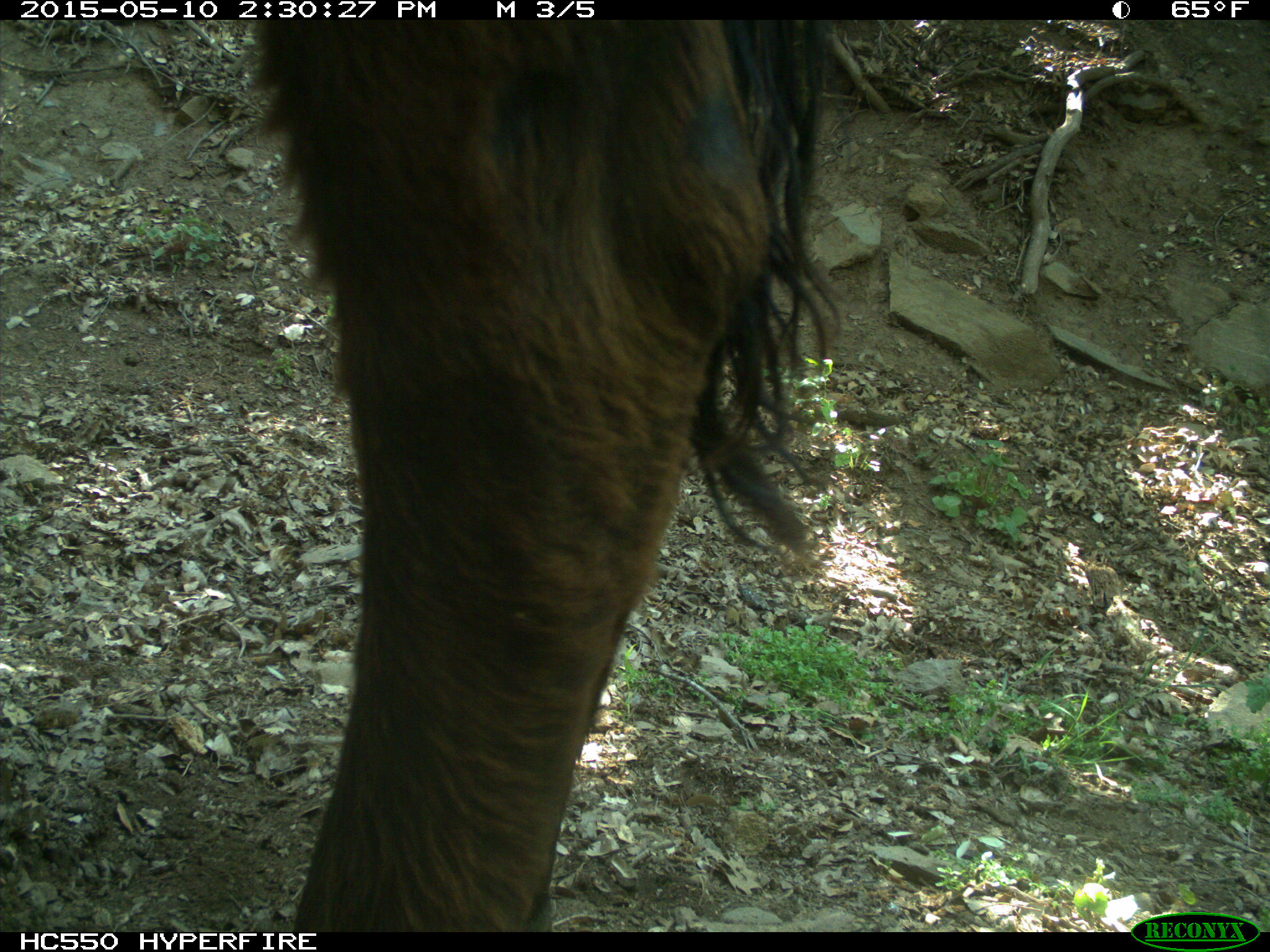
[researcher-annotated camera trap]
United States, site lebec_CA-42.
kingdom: Animalia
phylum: Chordata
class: Mammalia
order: Artiodactyla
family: Bovidae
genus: Bos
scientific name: Bos taurus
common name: domestic cow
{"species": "Bos taurus (domestic cow)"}